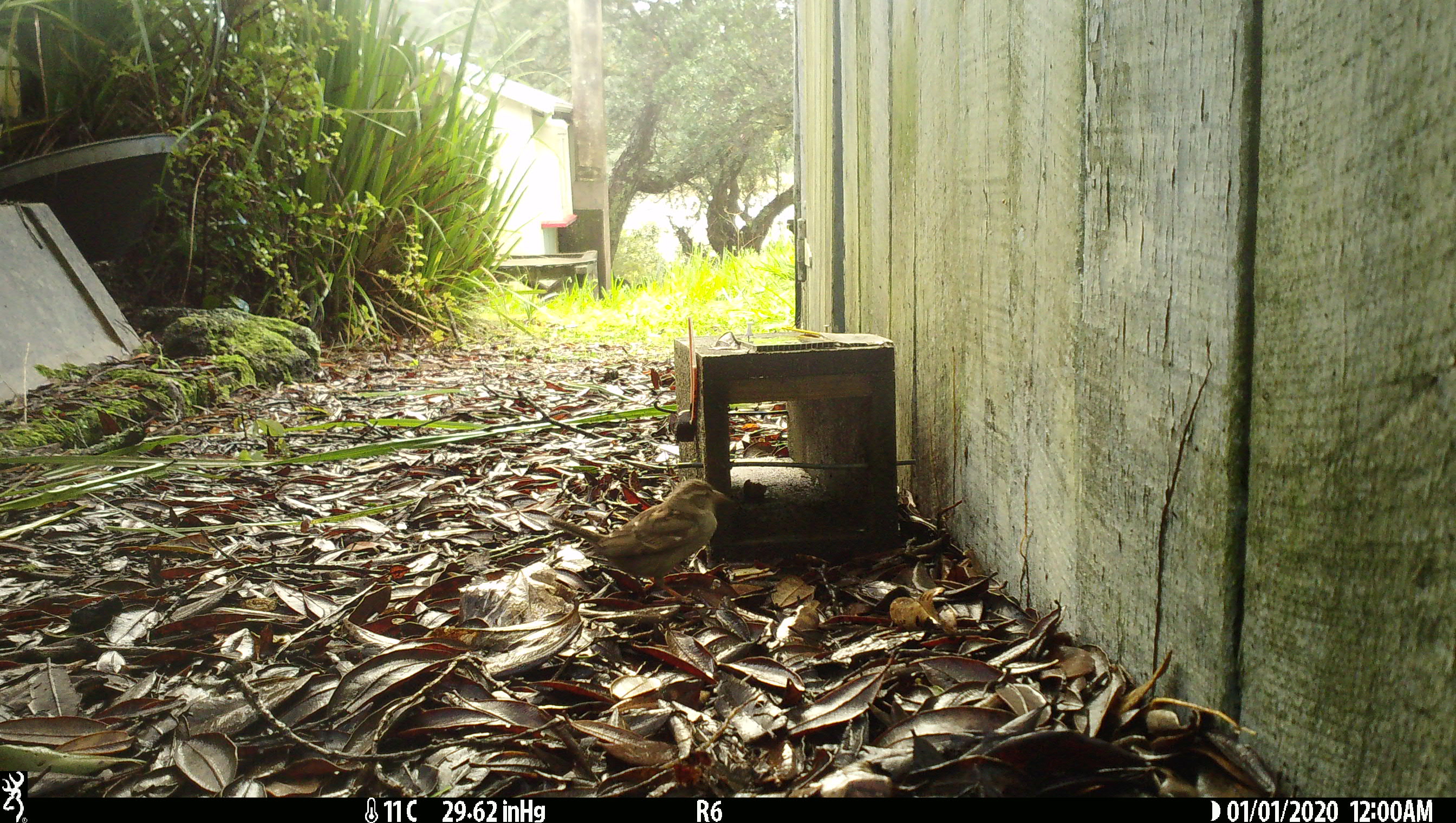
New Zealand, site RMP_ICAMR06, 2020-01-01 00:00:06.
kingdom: Animalia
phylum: Chordata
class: Aves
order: Passeriformes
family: Passeridae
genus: Passer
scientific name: Passer domesticus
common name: house sparrow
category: sparrow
Sparrow (house sparrow) (Passer domesticus).